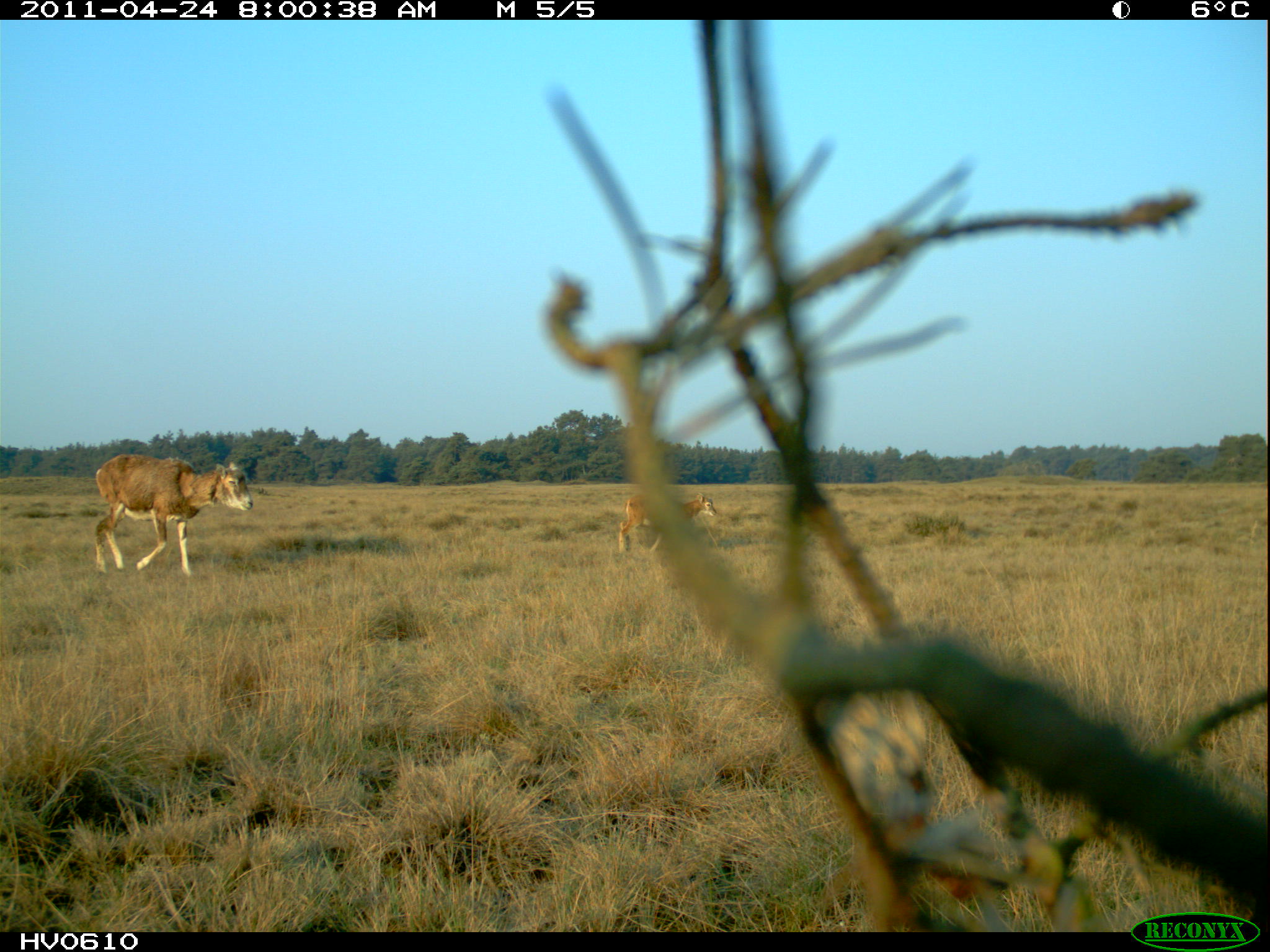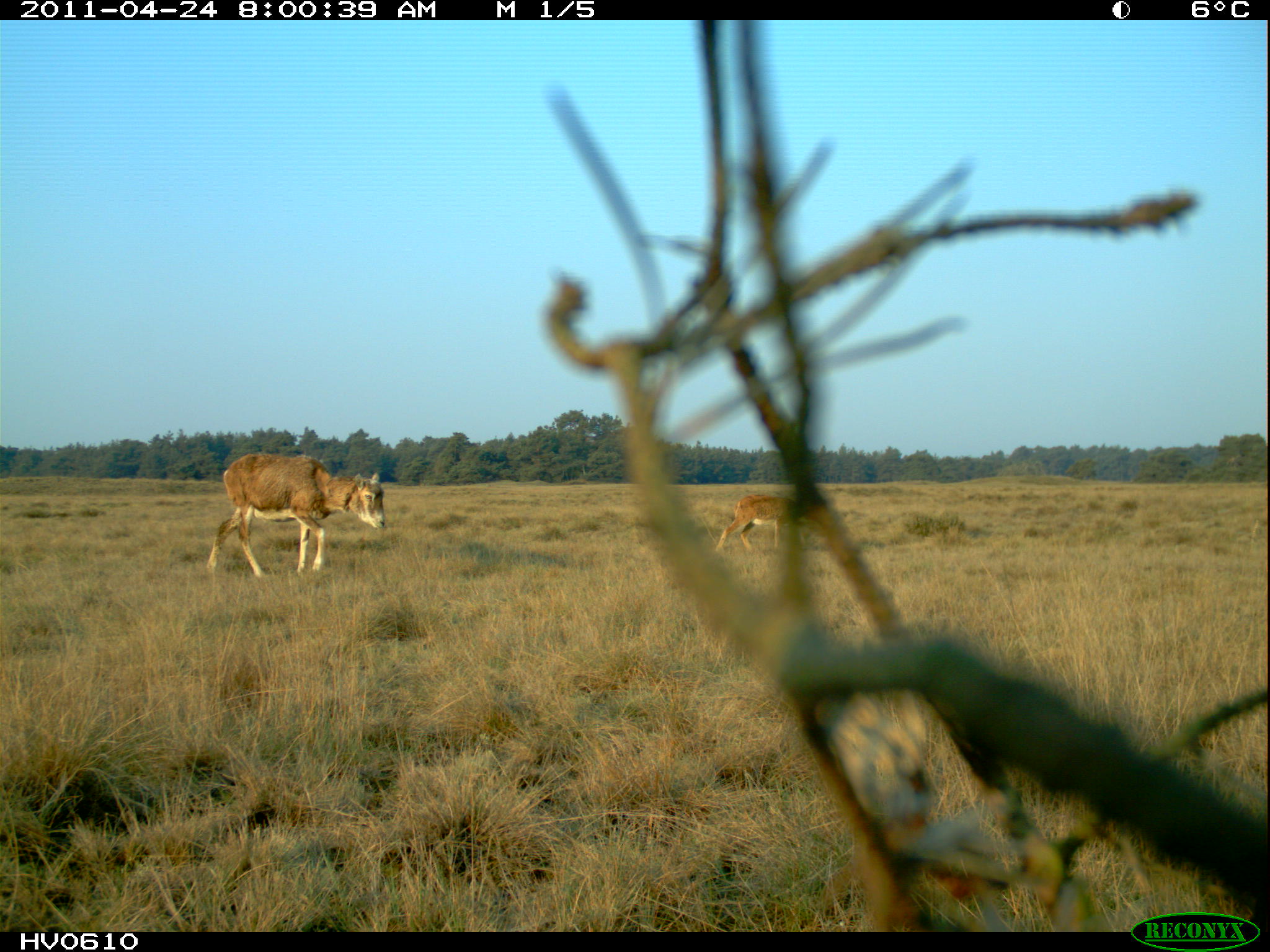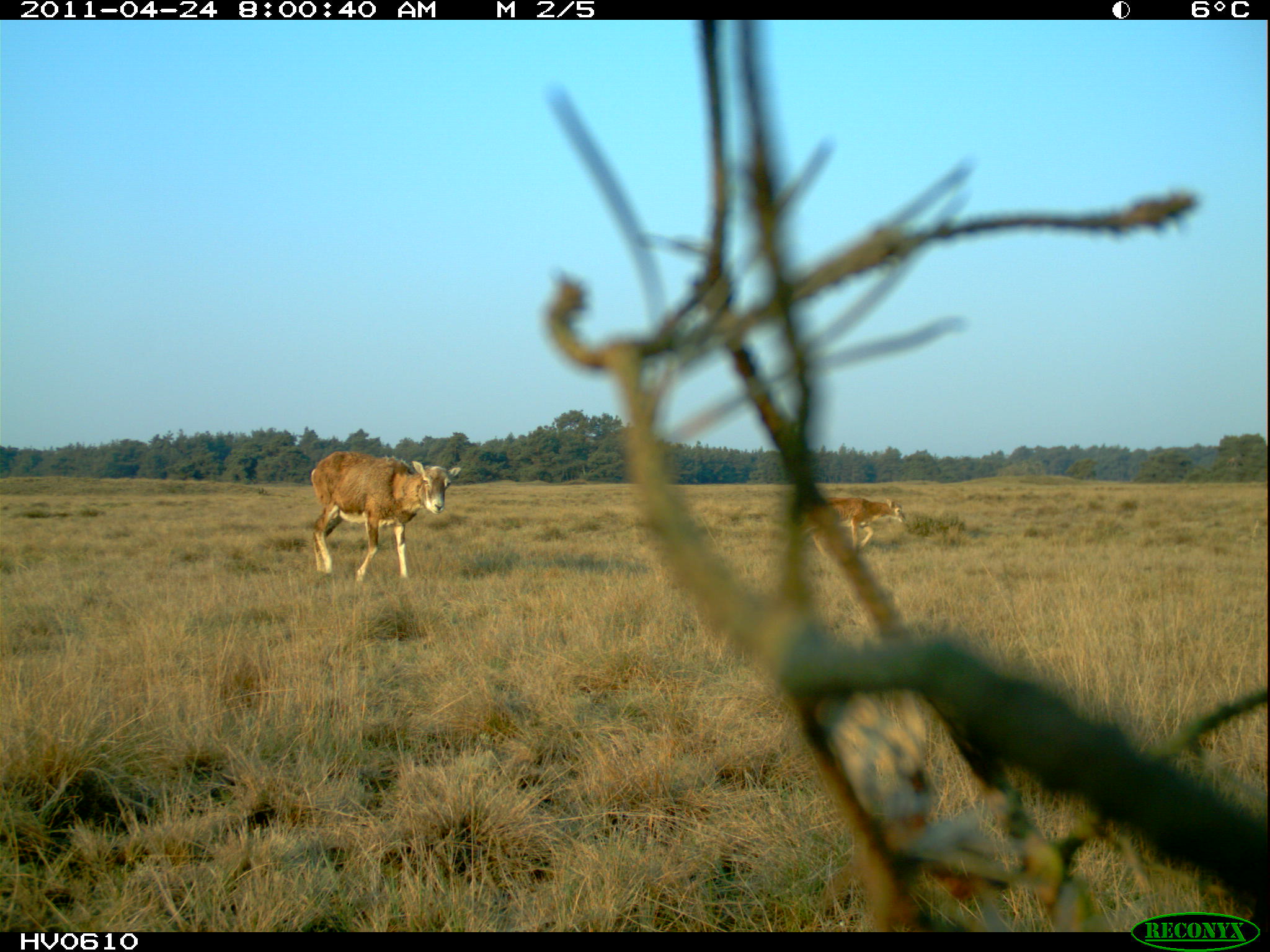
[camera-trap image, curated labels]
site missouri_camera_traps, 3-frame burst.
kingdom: Animalia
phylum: Chordata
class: Mammalia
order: Artiodactyla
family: Bovidae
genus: Ovis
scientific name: Ovis ammon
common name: mouflon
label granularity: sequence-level